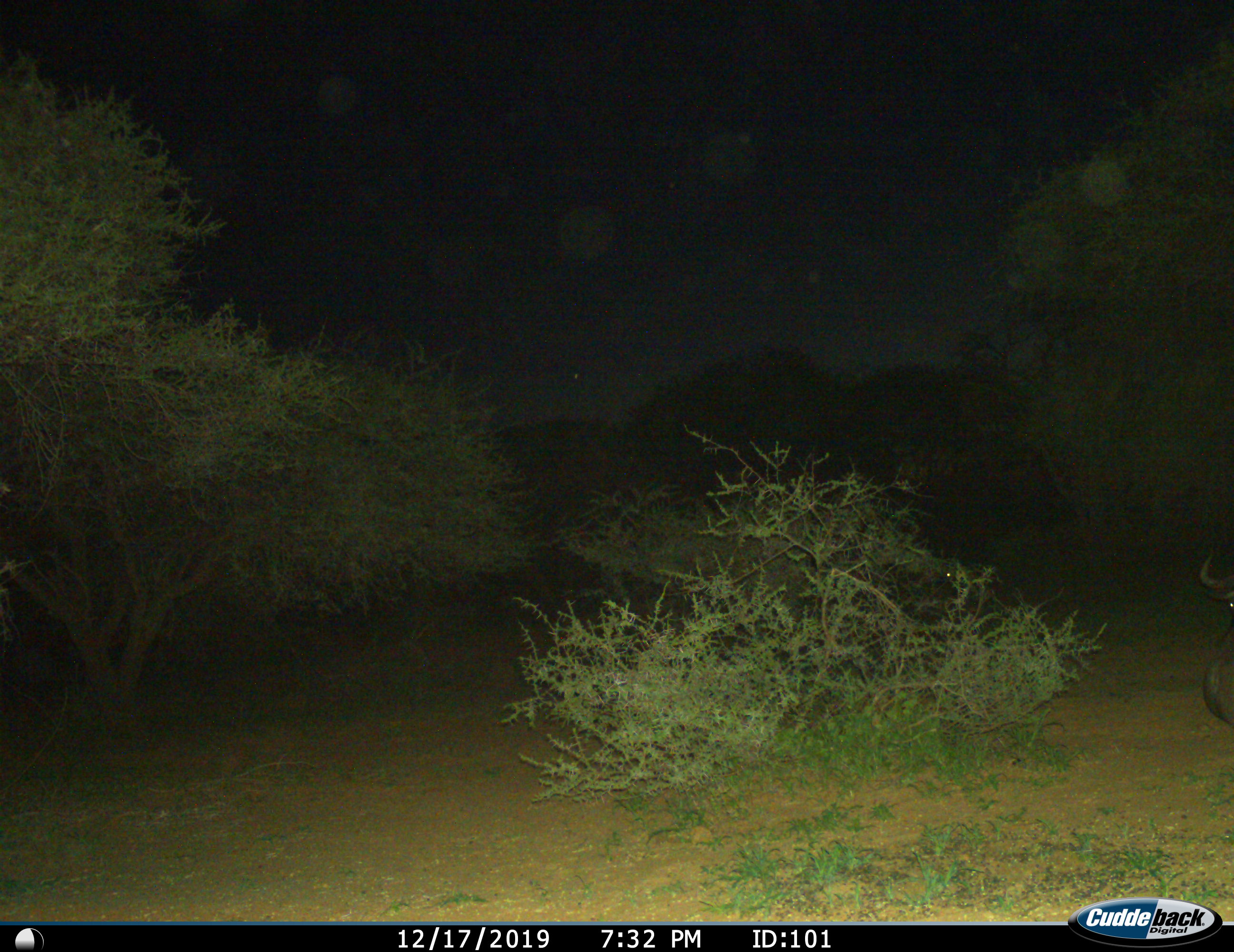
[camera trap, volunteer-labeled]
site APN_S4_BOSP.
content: unidentified animal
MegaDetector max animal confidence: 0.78